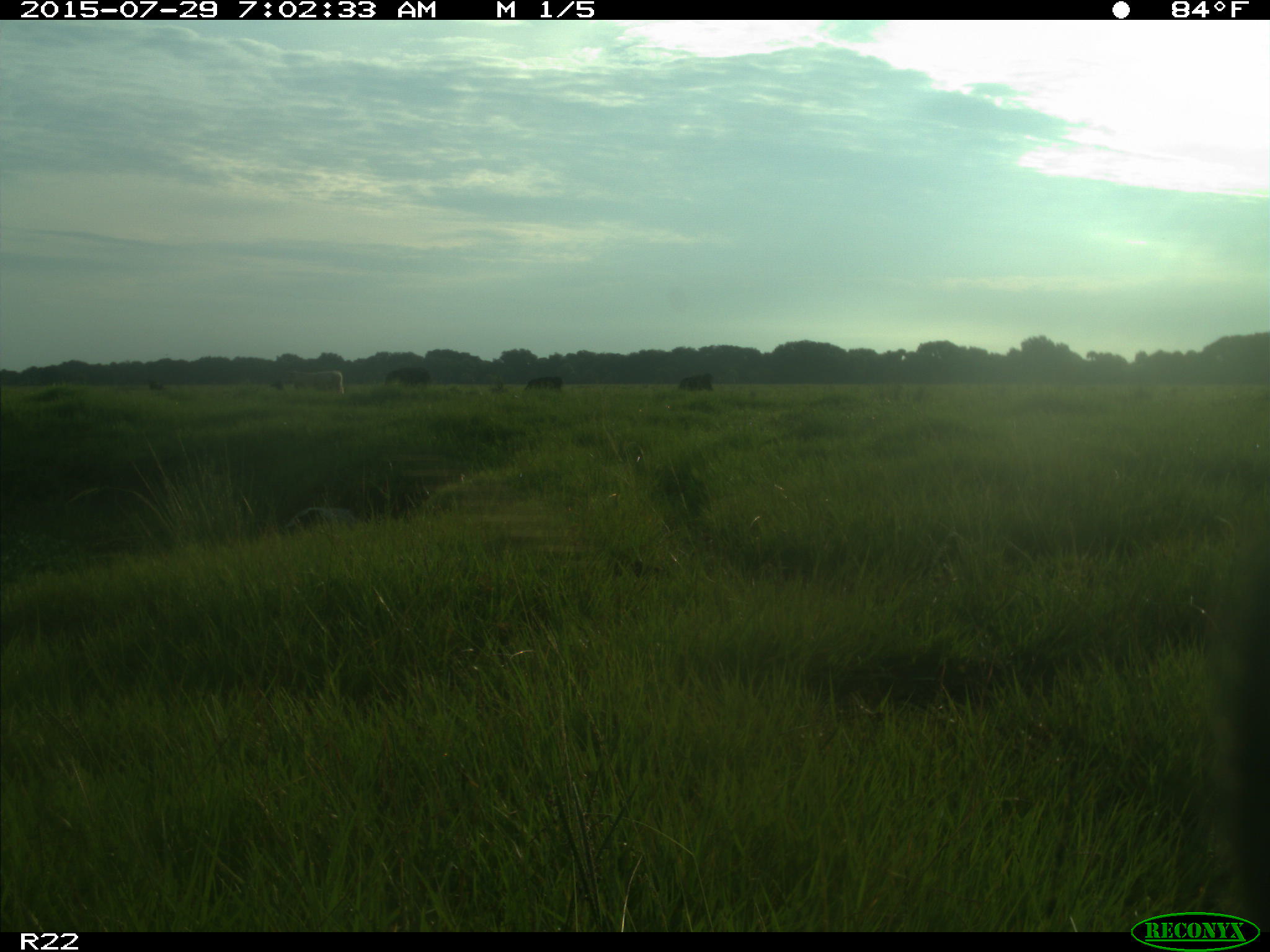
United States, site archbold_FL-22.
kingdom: Animalia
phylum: Chordata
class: Mammalia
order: Artiodactyla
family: Bovidae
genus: Bos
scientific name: Bos taurus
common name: domestic cow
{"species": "Bos taurus (domestic cow)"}